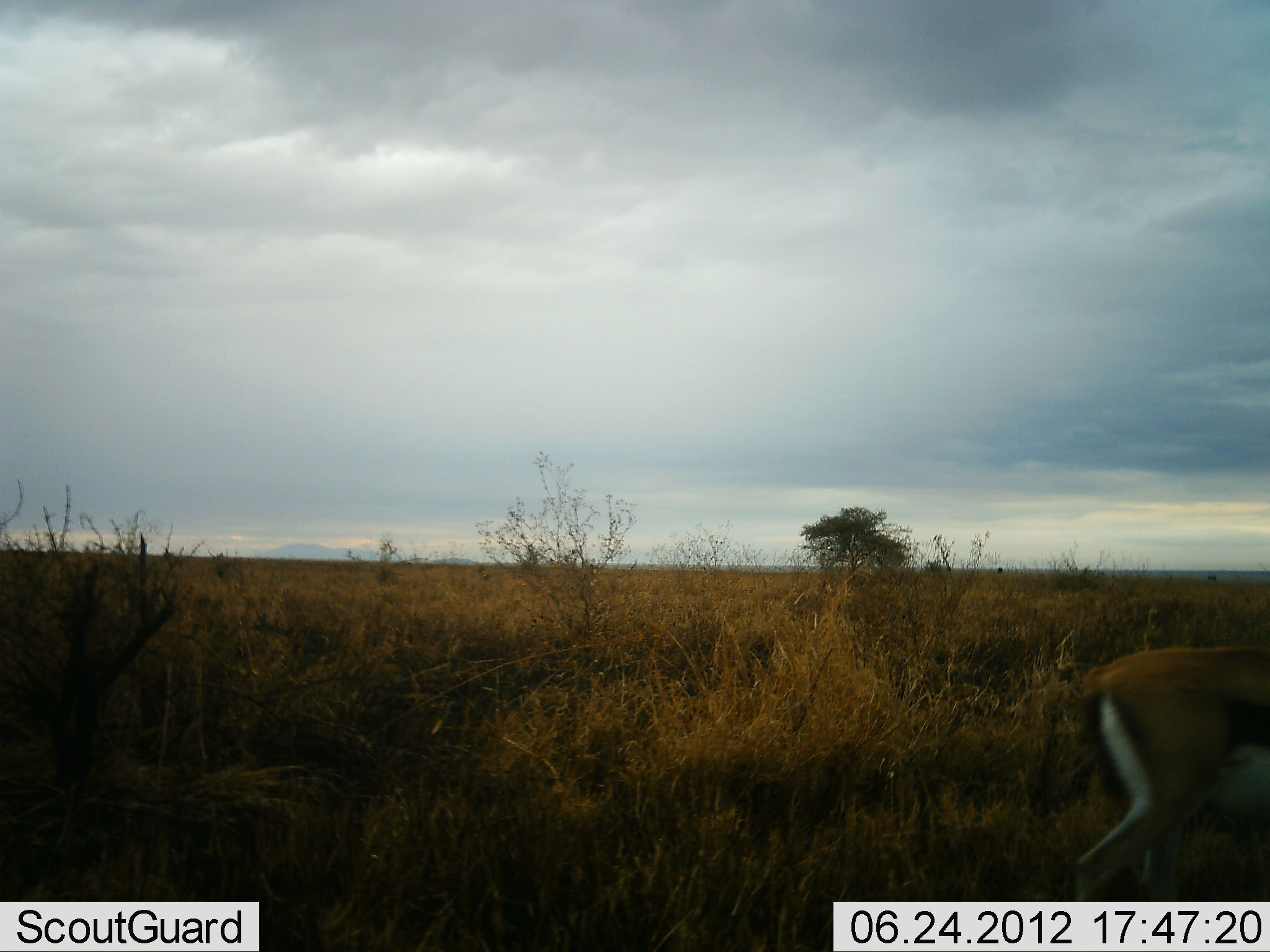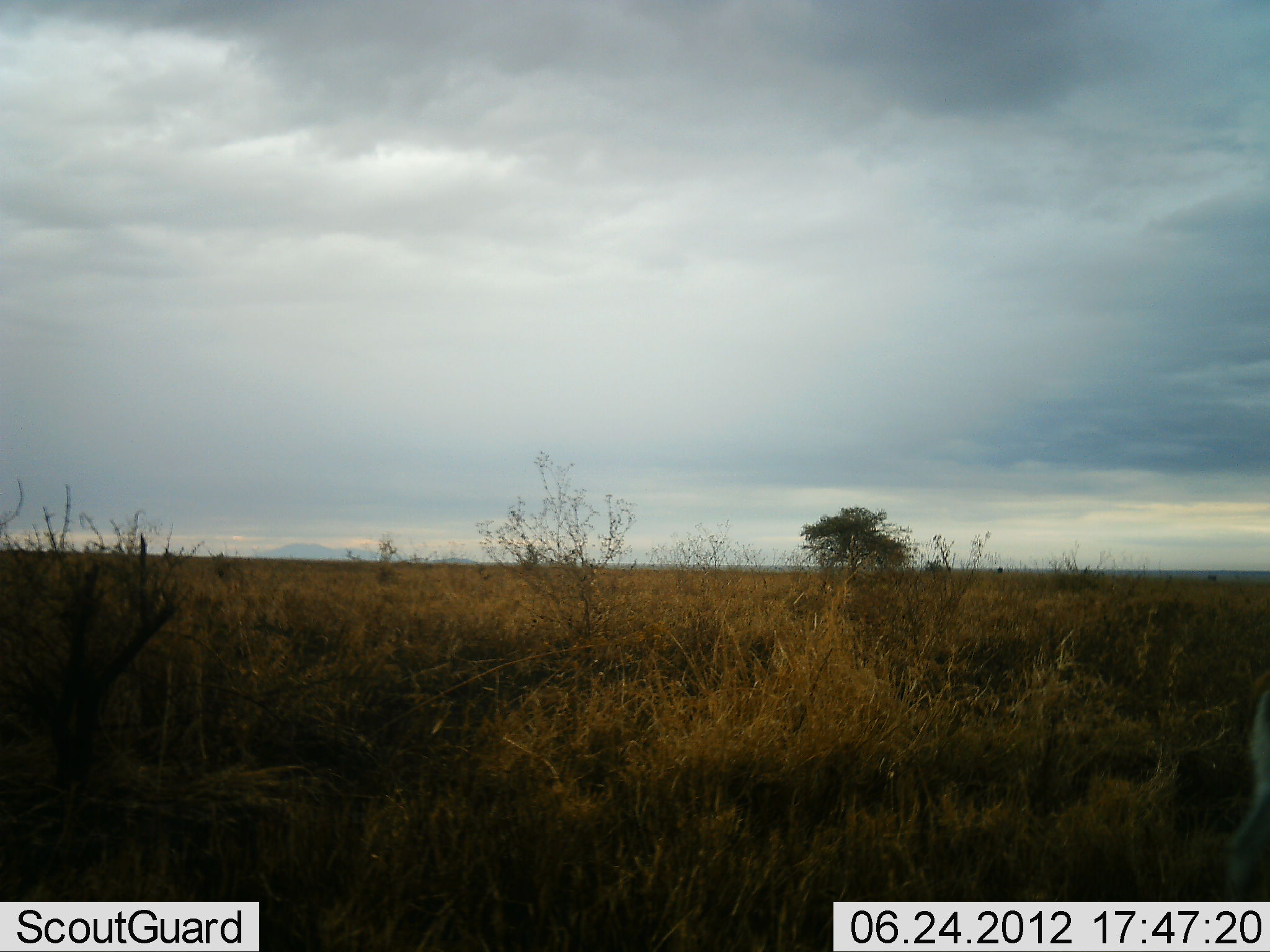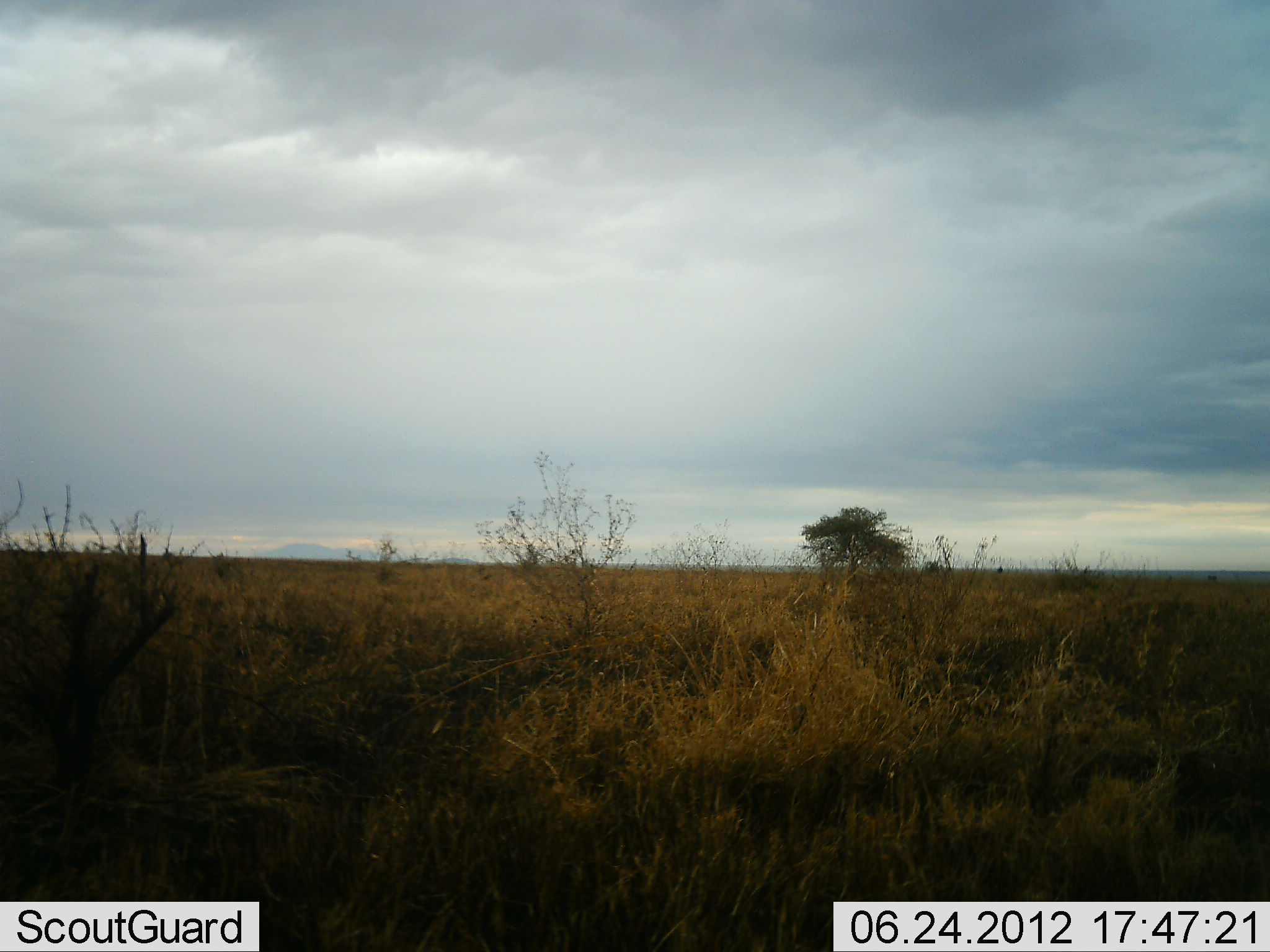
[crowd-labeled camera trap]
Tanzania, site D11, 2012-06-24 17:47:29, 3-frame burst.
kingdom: Animalia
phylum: Chordata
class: Mammalia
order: Artiodactyla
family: Bovidae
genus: Eudorcas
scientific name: Eudorcas thomsonii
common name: thomson's gazelle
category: gazellethomsons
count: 1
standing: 0%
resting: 0%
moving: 100%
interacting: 0%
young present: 0%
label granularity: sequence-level